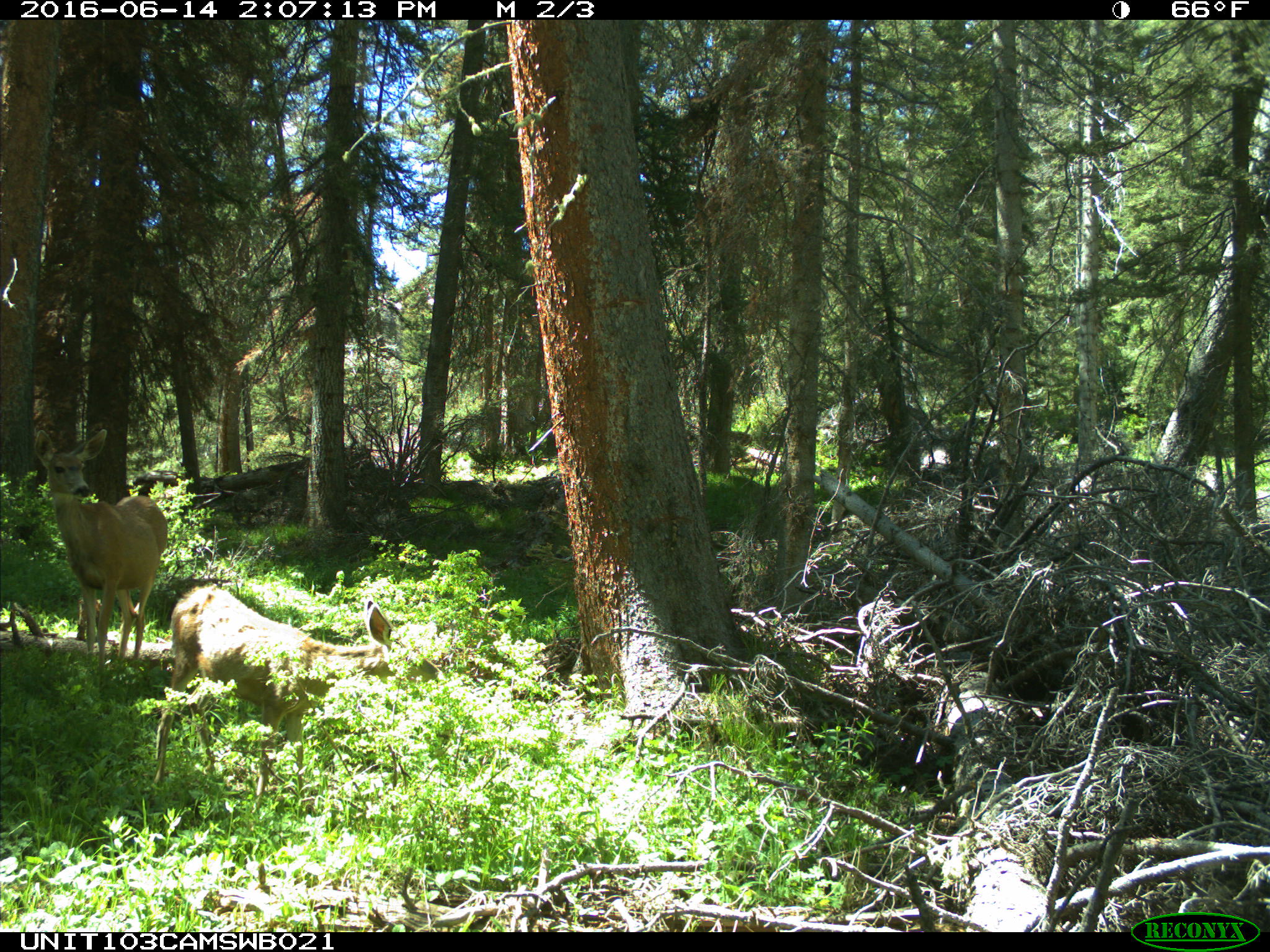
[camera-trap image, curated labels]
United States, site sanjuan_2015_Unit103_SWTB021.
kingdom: Animalia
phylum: Chordata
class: Mammalia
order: Artiodactyla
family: Cervidae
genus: Odocoileus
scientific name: Odocoileus hemionus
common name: mule deer